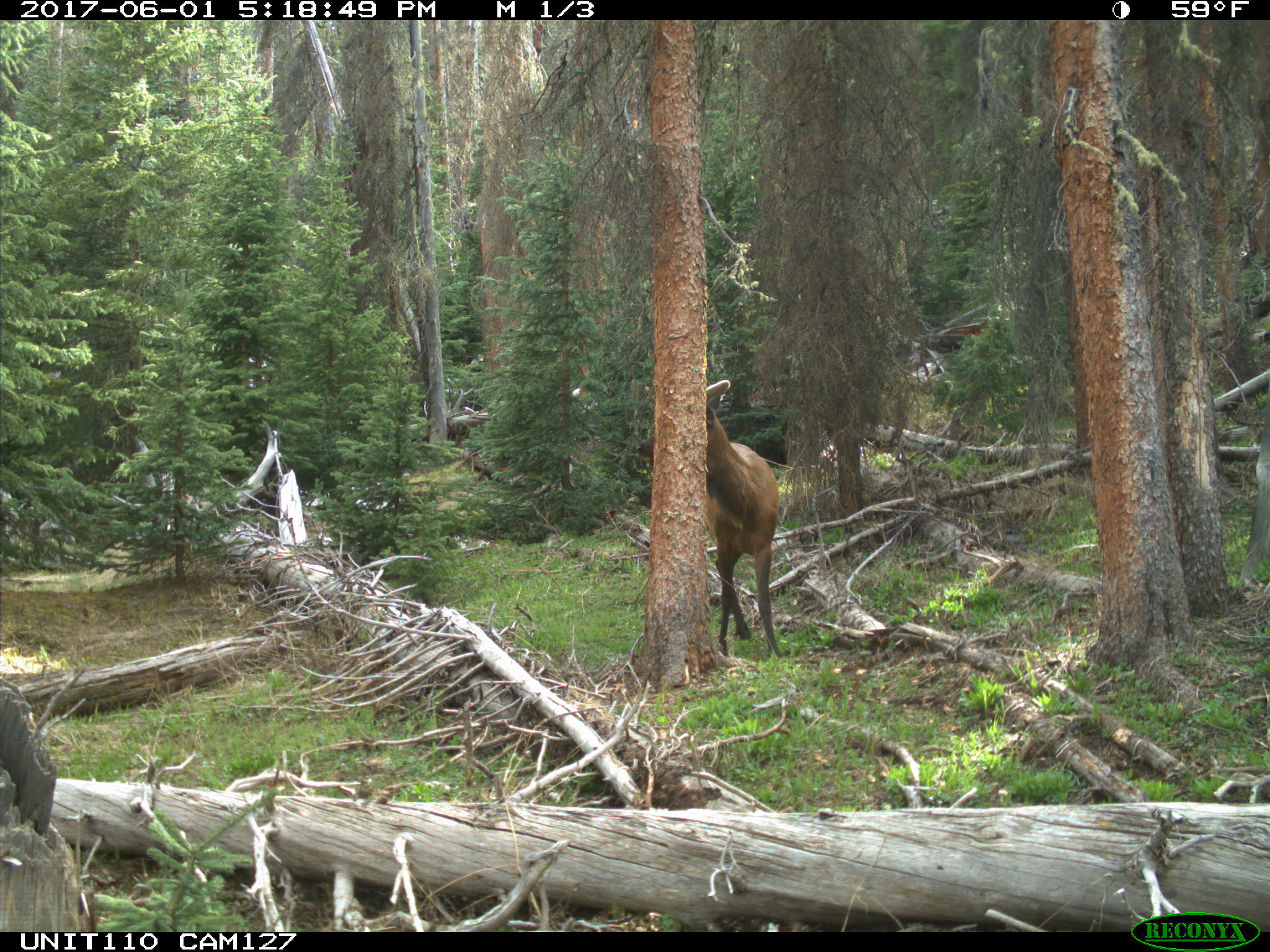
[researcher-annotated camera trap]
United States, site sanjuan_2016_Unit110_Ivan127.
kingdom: Animalia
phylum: Chordata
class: Mammalia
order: Artiodactyla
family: Cervidae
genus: Cervus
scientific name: Cervus elaphus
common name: red deer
Cervus elaphus (red deer).